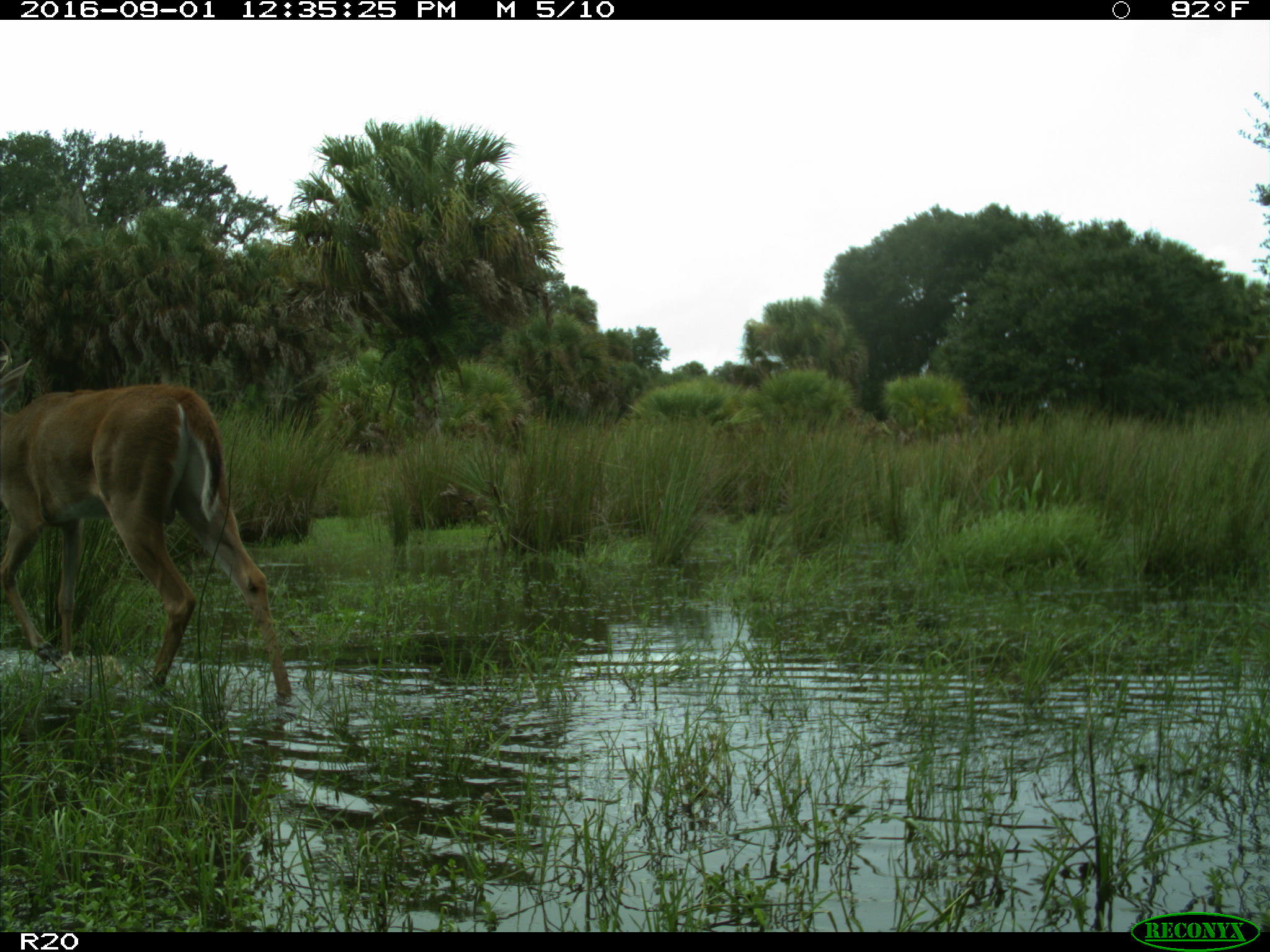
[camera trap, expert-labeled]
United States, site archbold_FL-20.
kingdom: Animalia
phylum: Chordata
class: Mammalia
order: Artiodactyla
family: Cervidae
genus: Odocoileus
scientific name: Odocoileus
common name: deer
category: unidentified deer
Unidentified deer (deer) (Odocoileus).